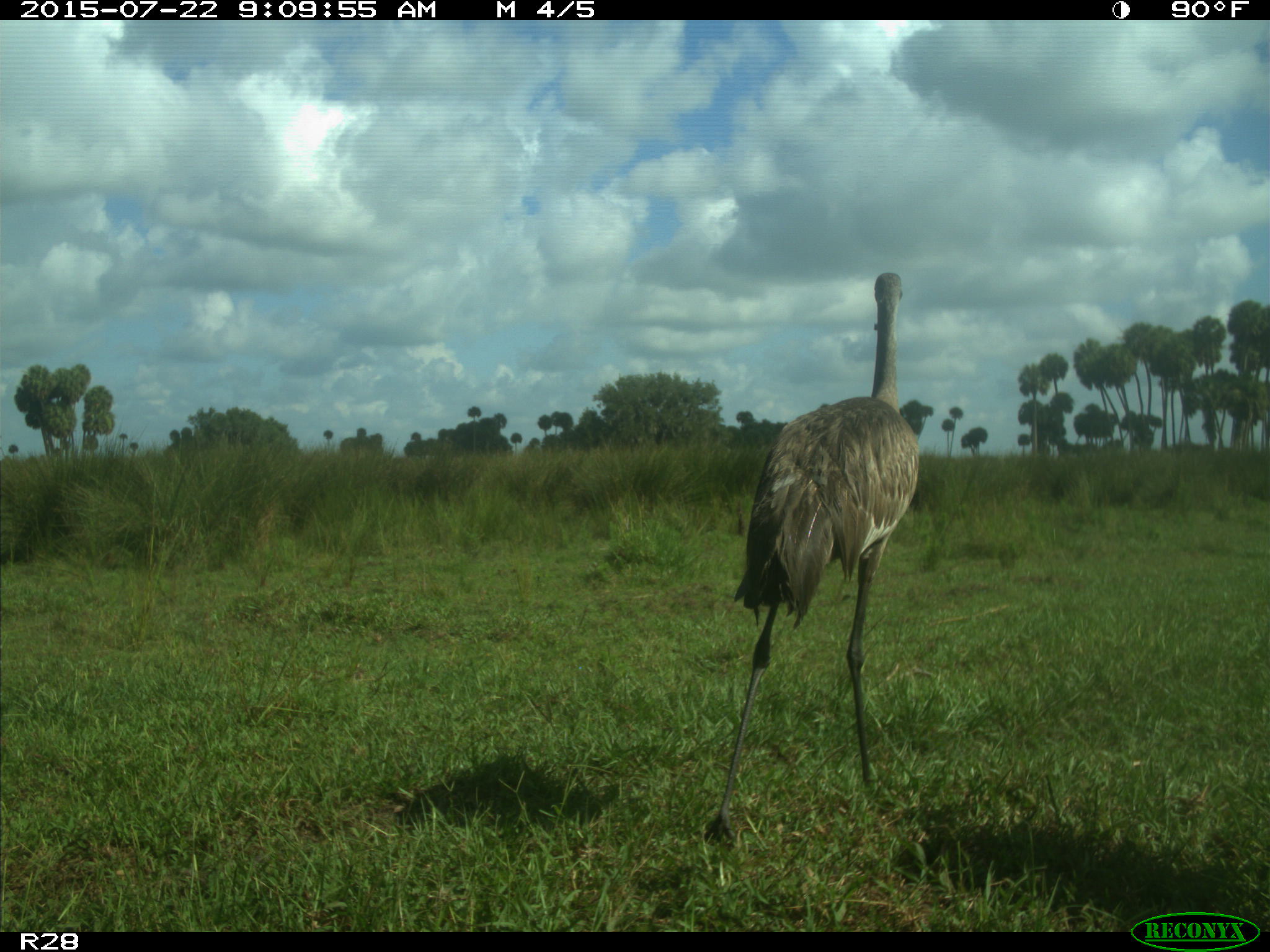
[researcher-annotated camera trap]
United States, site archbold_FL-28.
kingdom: Animalia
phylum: Chordata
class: Aves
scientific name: Aves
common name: birds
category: unidentified bird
Unidentified bird (birds) (Aves).